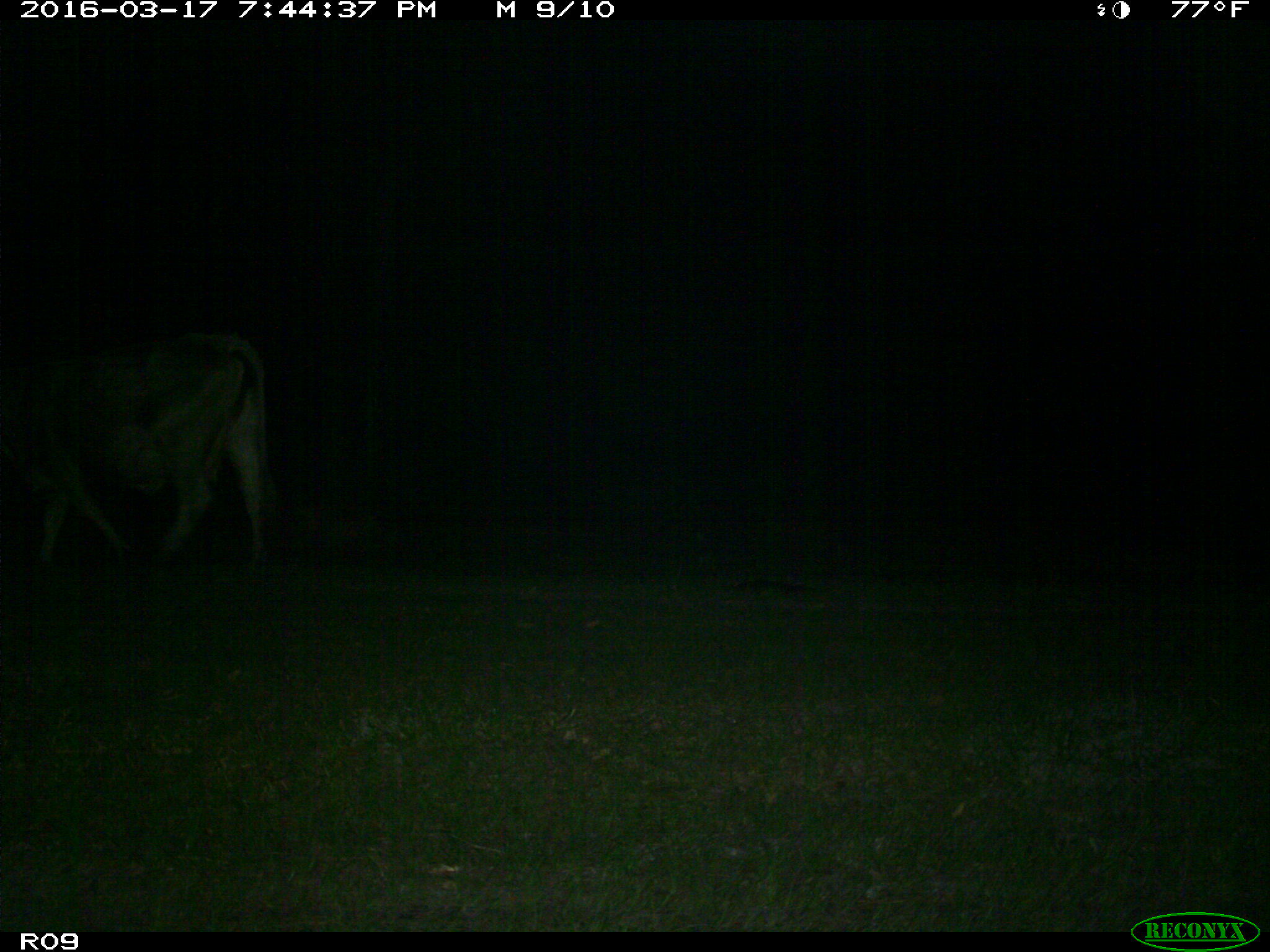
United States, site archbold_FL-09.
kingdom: Animalia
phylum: Chordata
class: Mammalia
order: Artiodactyla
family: Bovidae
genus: Bos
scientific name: Bos taurus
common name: domestic cow